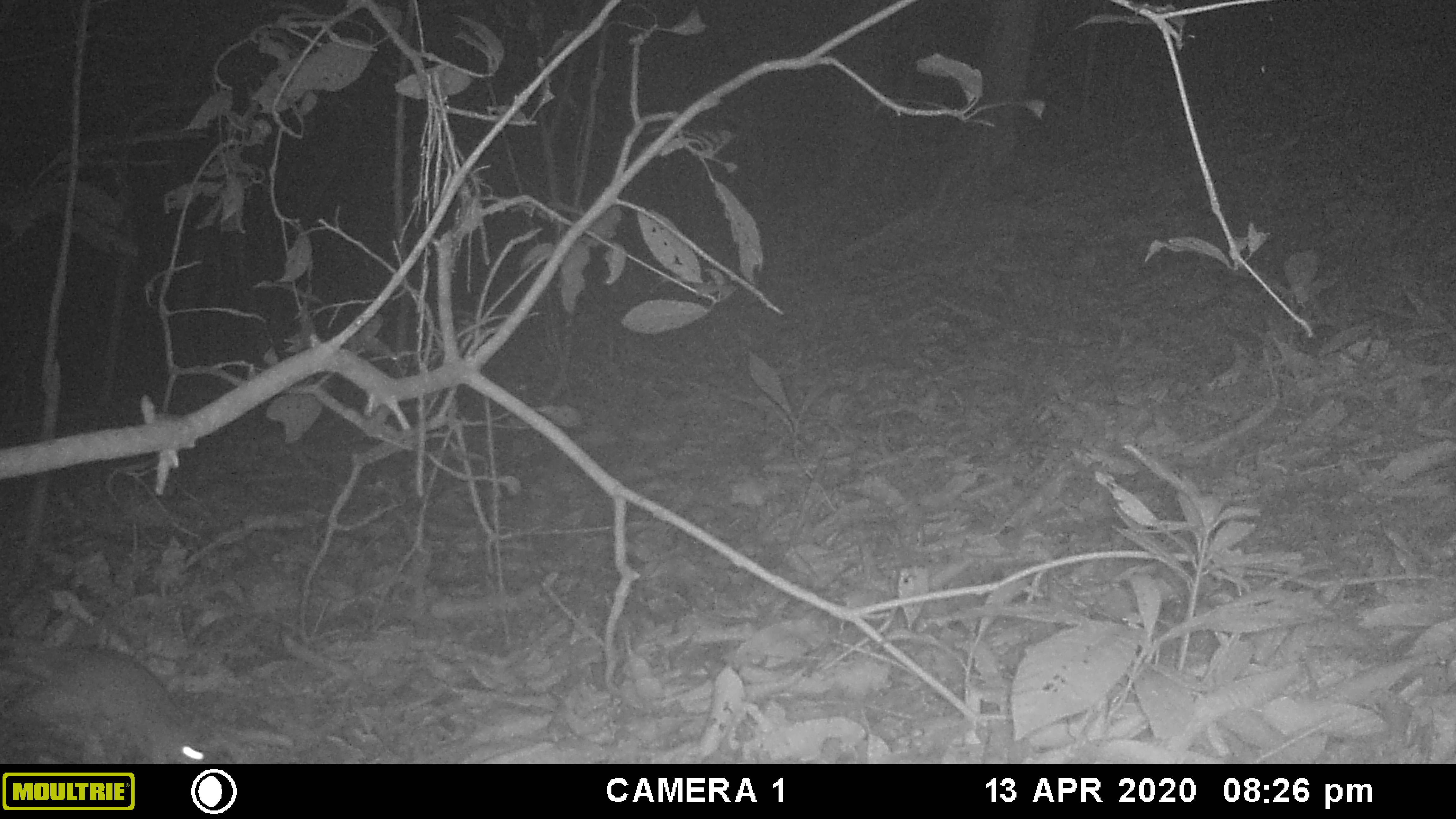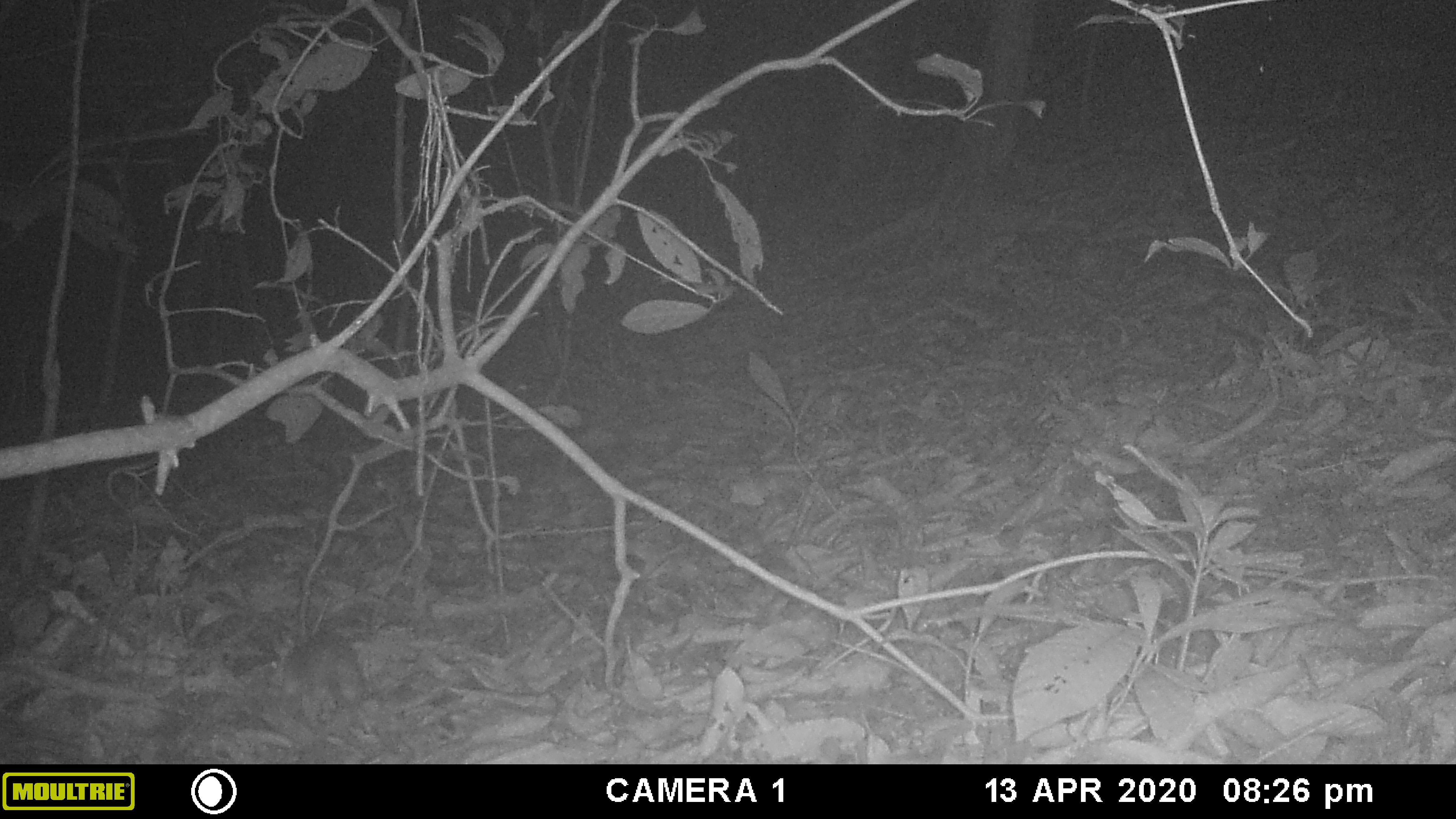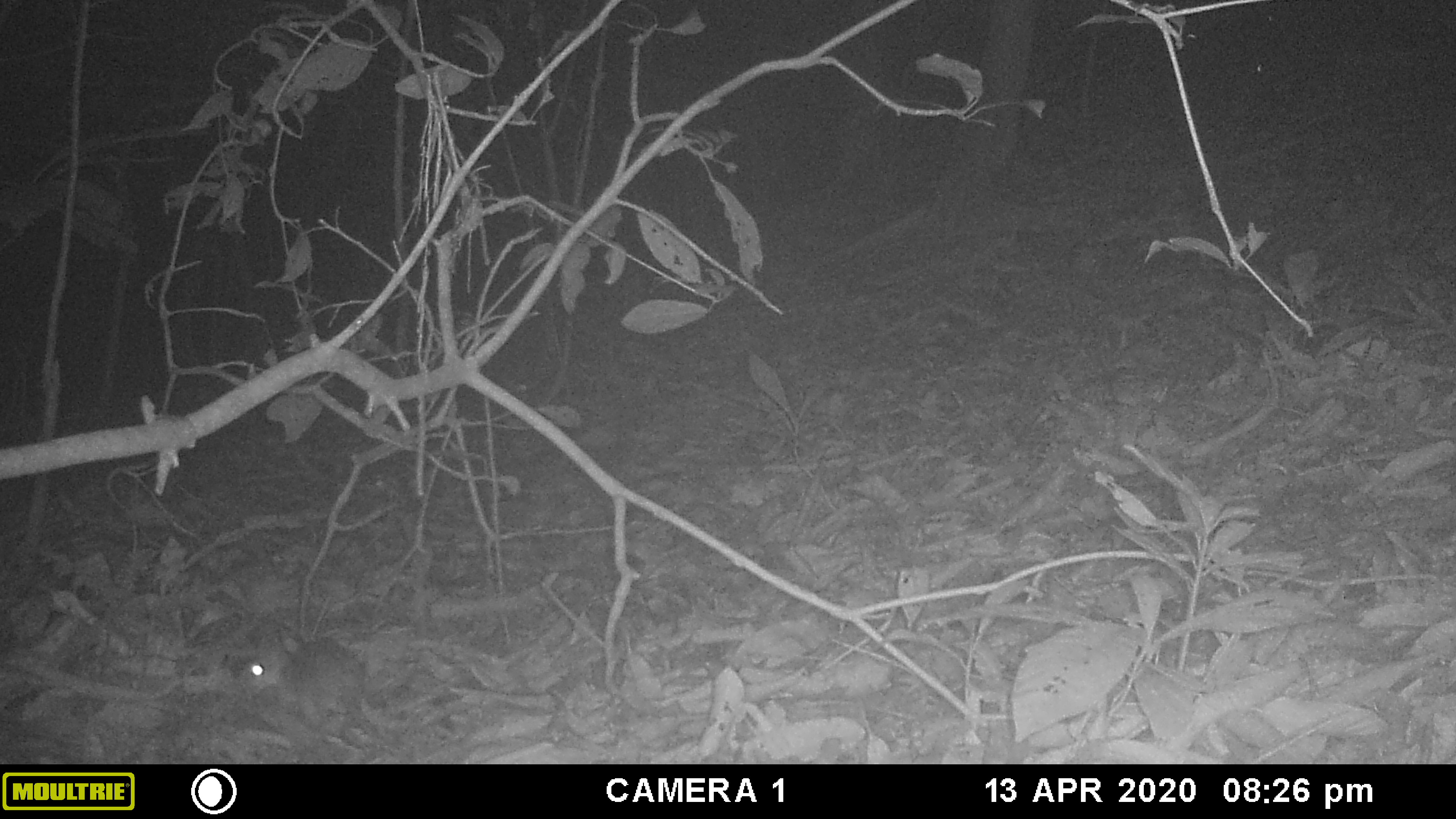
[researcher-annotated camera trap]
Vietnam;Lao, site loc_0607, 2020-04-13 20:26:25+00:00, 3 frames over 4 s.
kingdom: Animalia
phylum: Chordata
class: Mammalia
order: Rodentia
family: Muridae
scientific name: Muridae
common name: old-world mice and rats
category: unidentified murid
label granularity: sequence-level